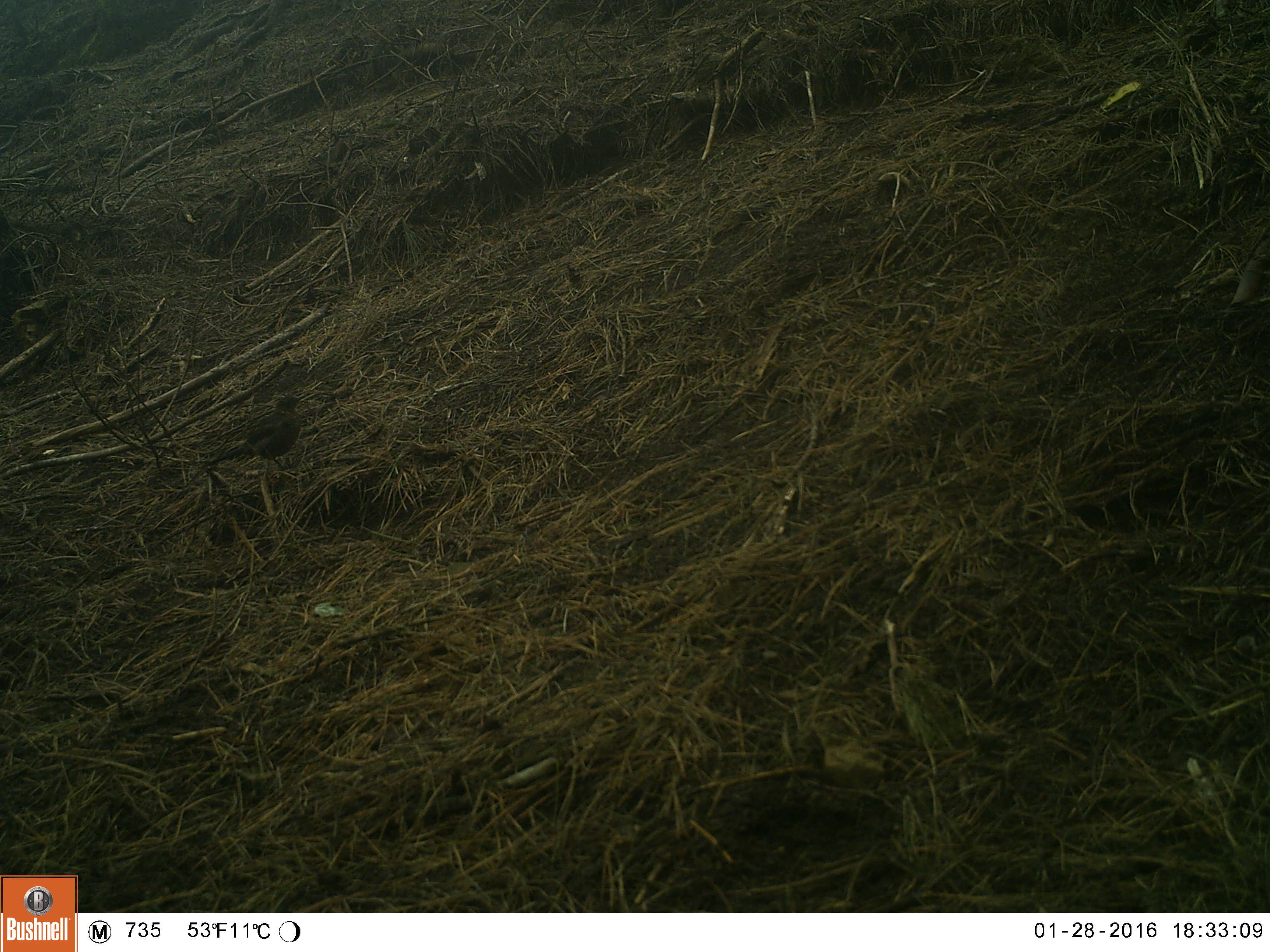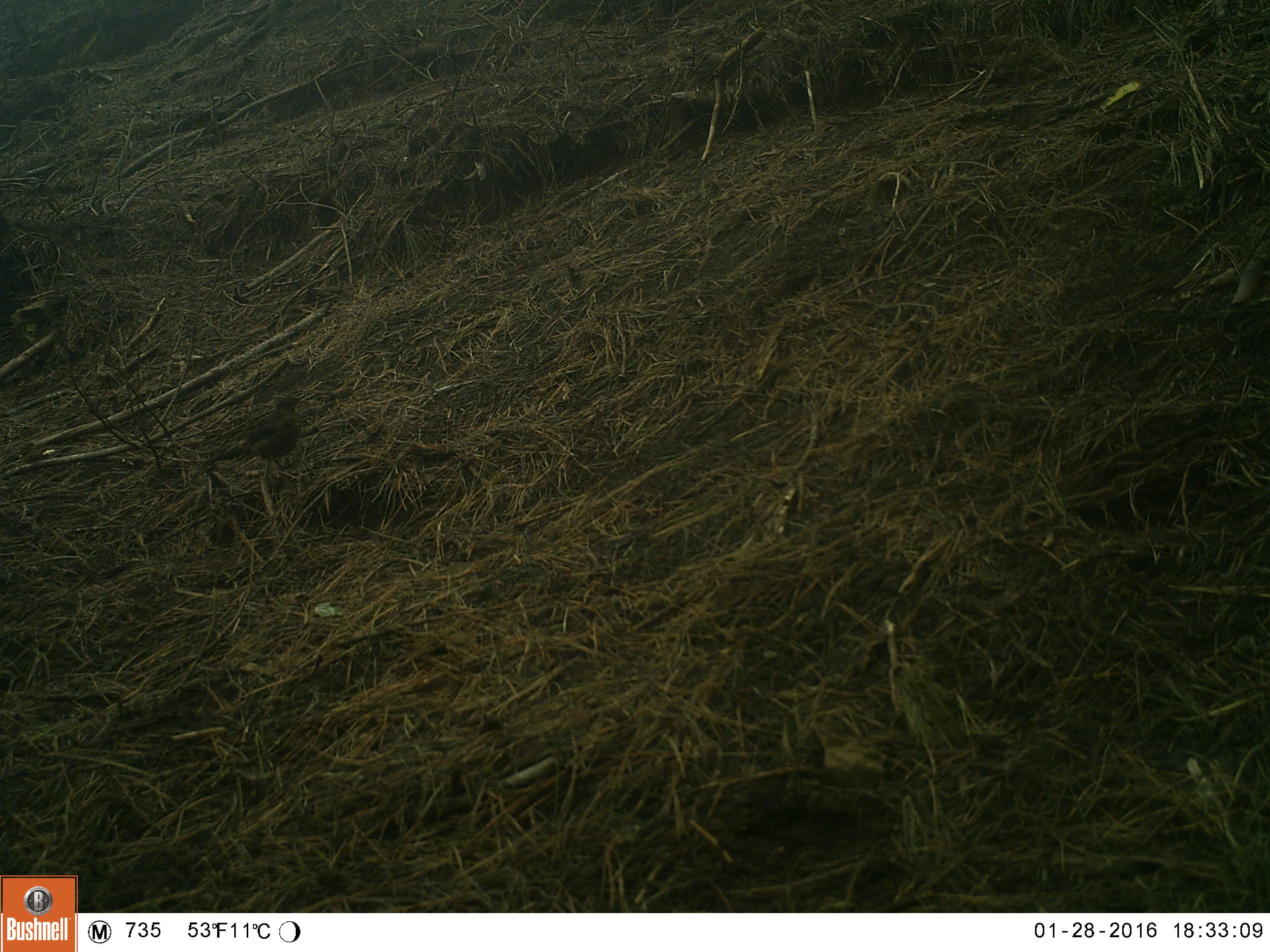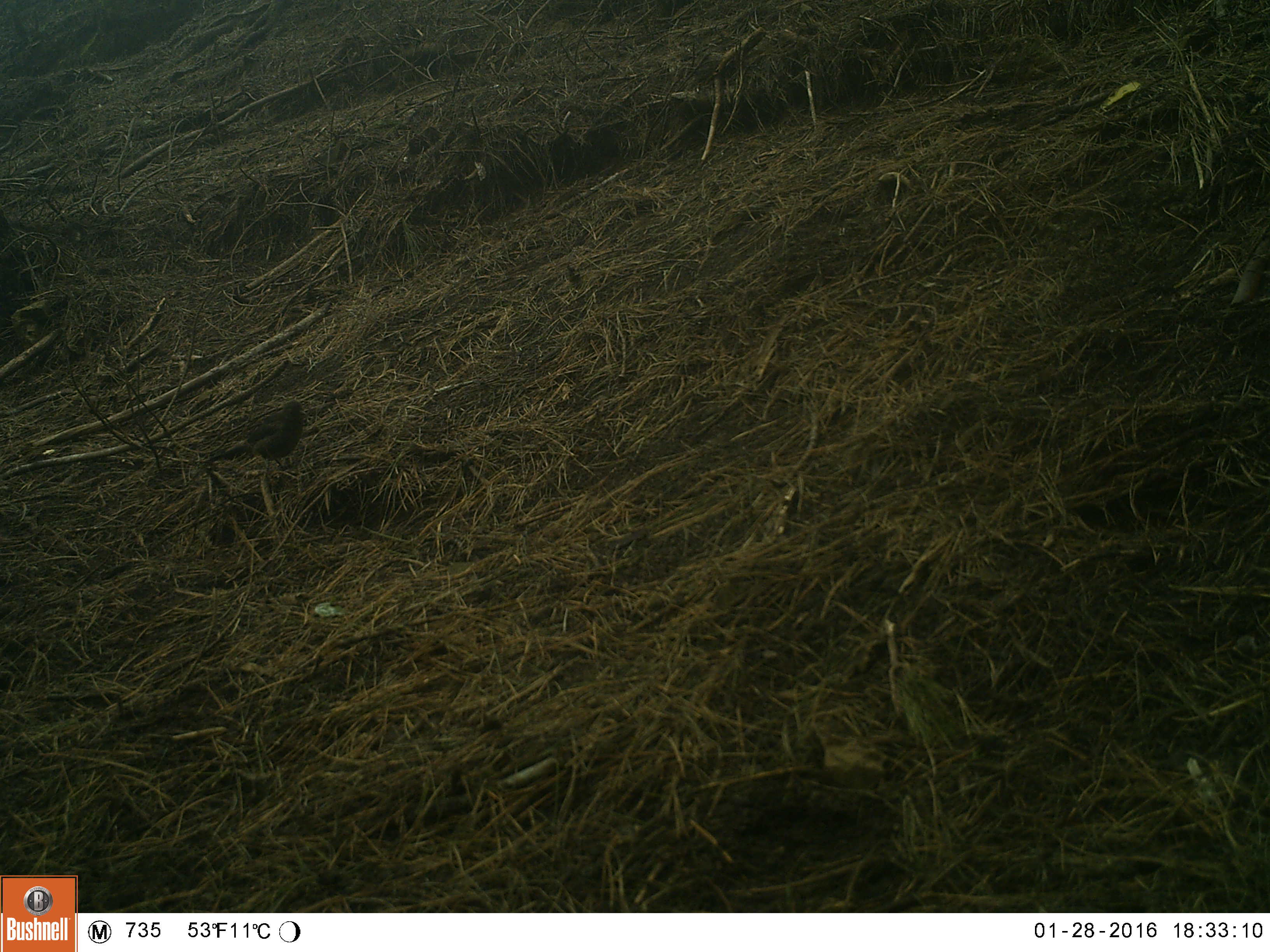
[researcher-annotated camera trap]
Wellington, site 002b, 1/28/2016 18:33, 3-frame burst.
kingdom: Animalia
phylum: Chordata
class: Aves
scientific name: Aves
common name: bird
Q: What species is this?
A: Bird (Aves).